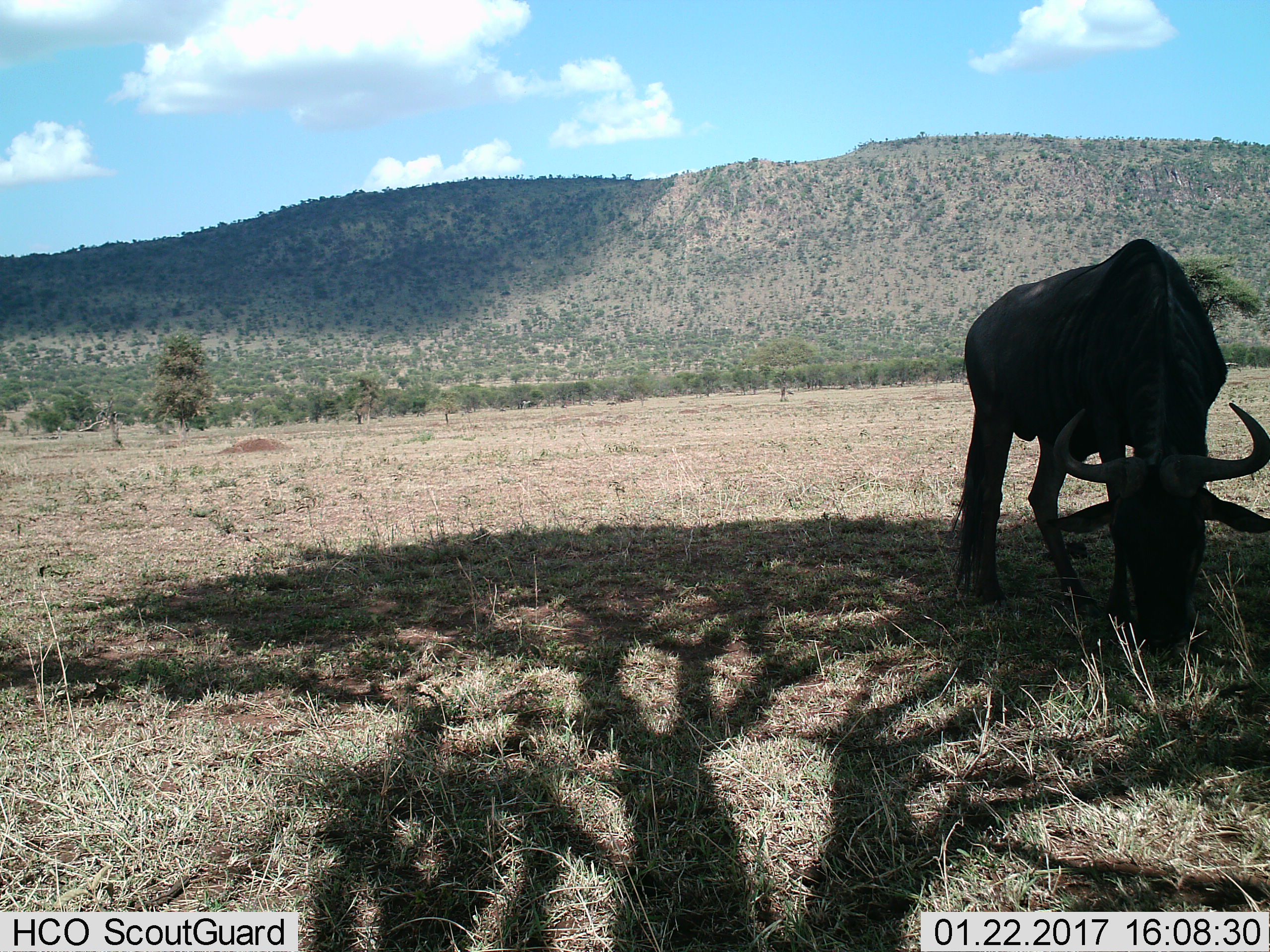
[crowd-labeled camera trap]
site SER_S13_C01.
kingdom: Animalia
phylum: Chordata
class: Mammalia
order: Artiodactyla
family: Bovidae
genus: Connochaetes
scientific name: Connochaetes taurinus taurinus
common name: blue wildebeest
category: wildebeestblue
Wildebeestblue (blue wildebeest) (Connochaetes taurinus taurinus), count 1. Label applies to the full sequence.